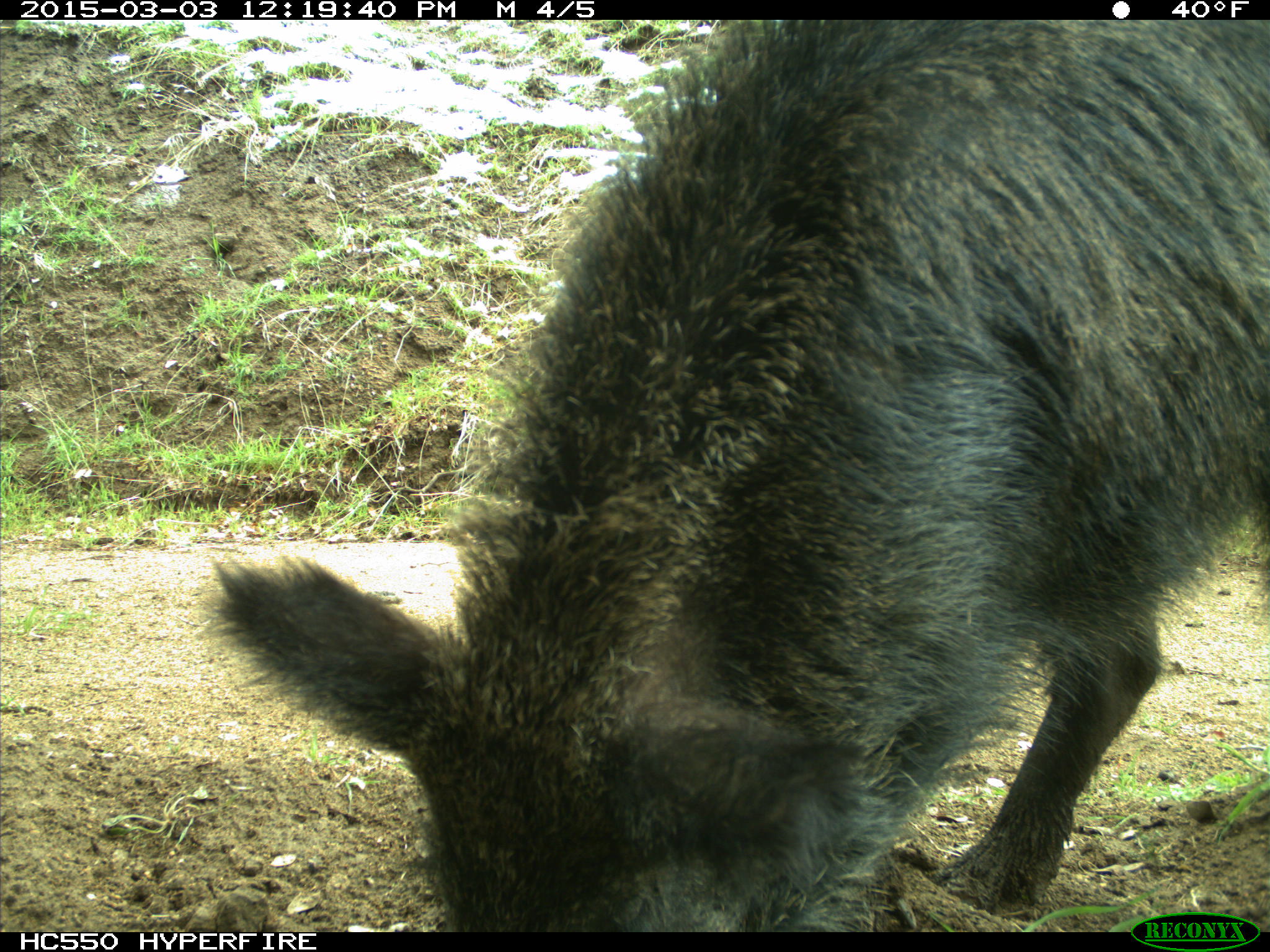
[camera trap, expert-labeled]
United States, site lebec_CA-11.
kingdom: Animalia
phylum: Chordata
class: Mammalia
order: Artiodactyla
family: Suidae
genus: Sus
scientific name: Sus scrofa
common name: wild boar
Sus scrofa (wild boar).